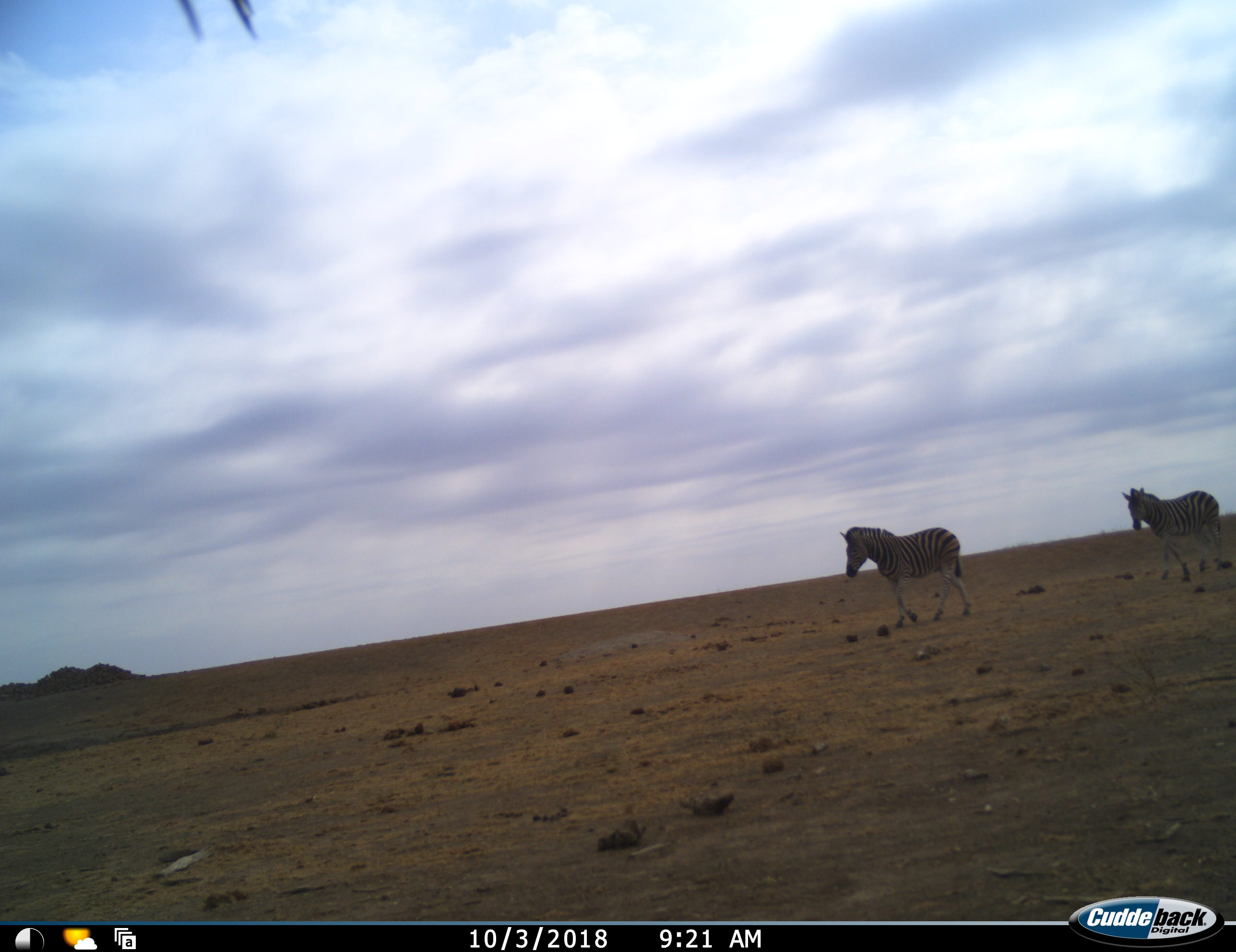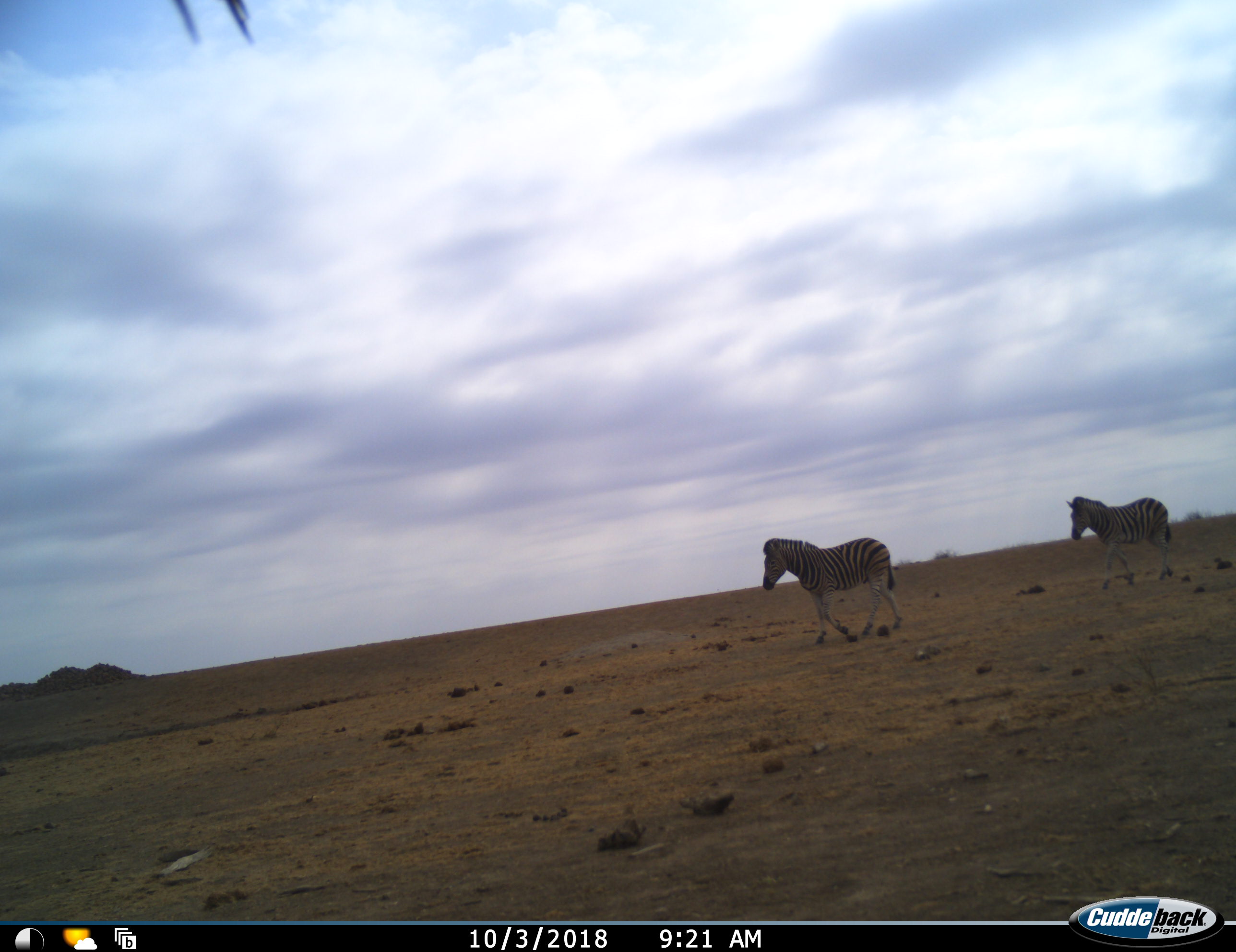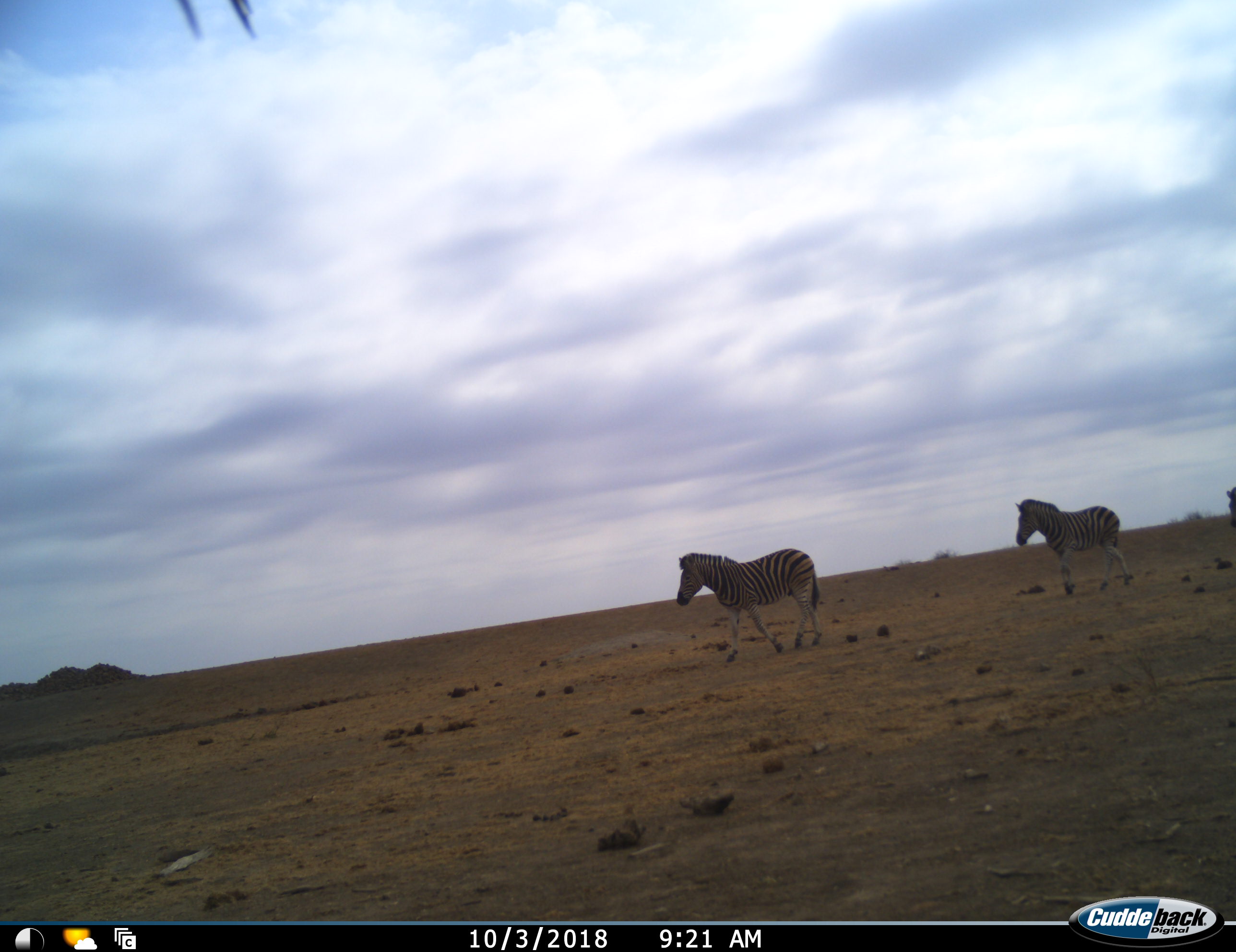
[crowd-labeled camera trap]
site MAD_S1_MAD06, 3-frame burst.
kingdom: Animalia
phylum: Chordata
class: Mammalia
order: Perissodactyla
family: Equidae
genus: Equus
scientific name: Equus quagga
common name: plains zebra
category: zebraplains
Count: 3.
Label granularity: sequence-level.